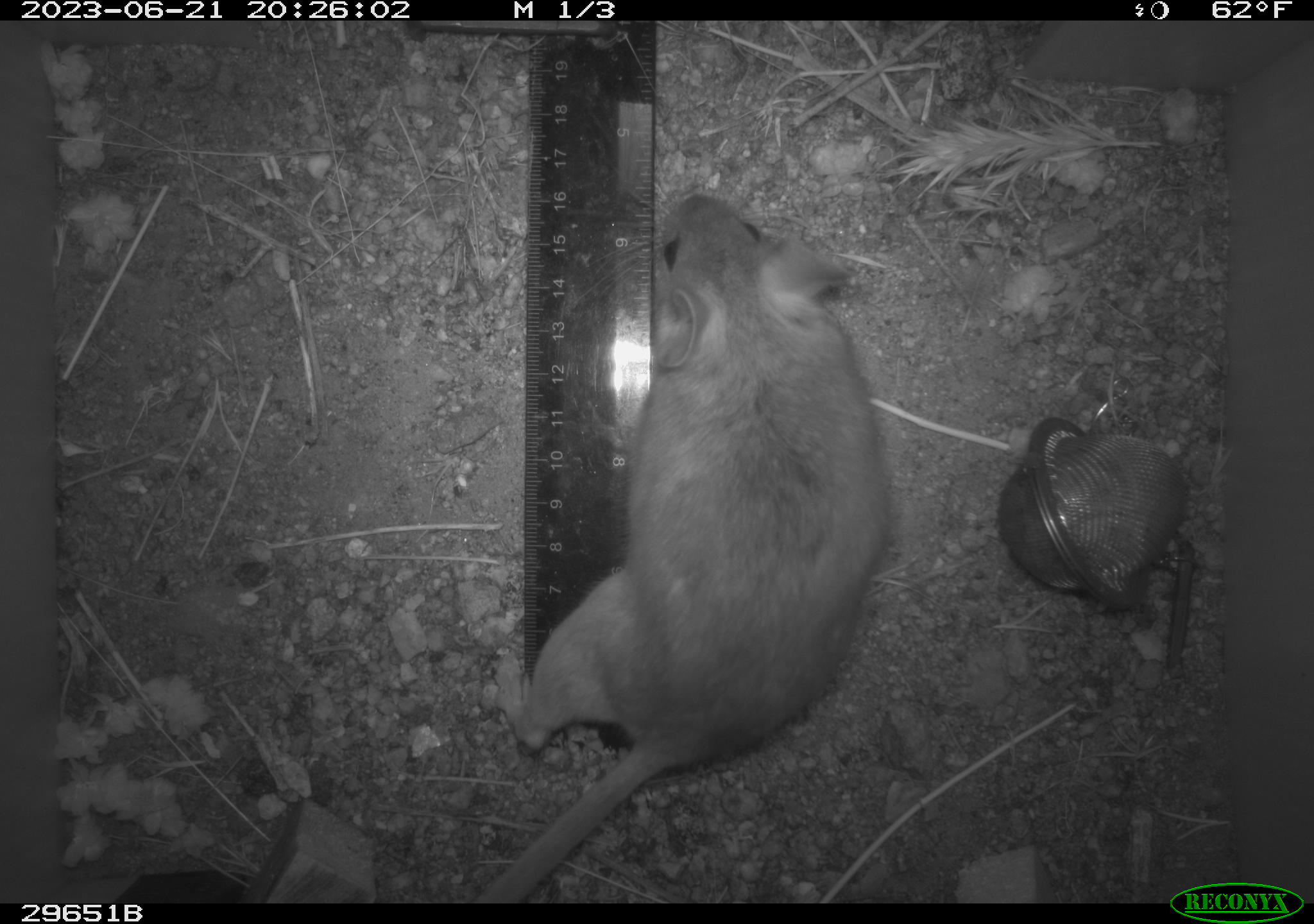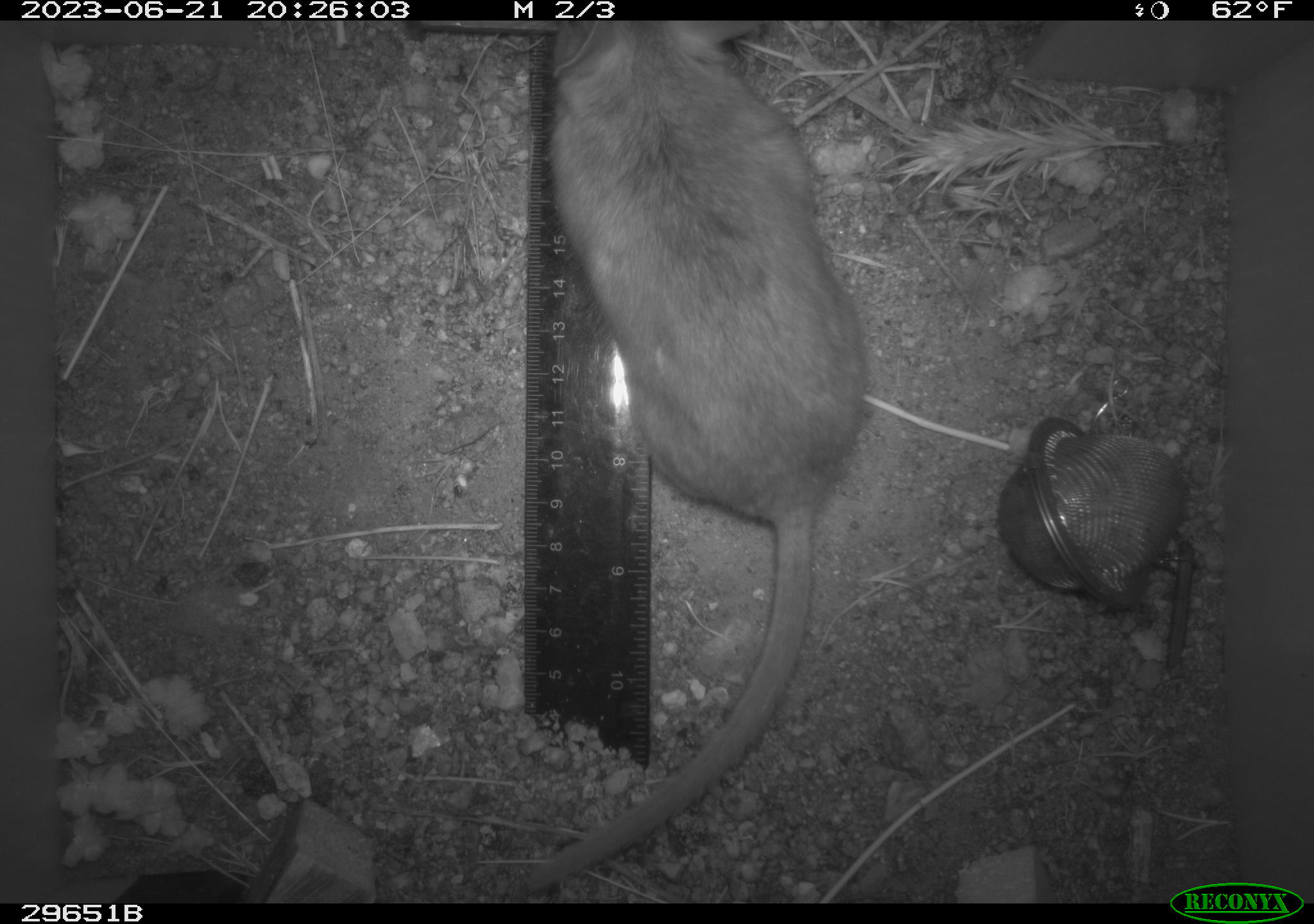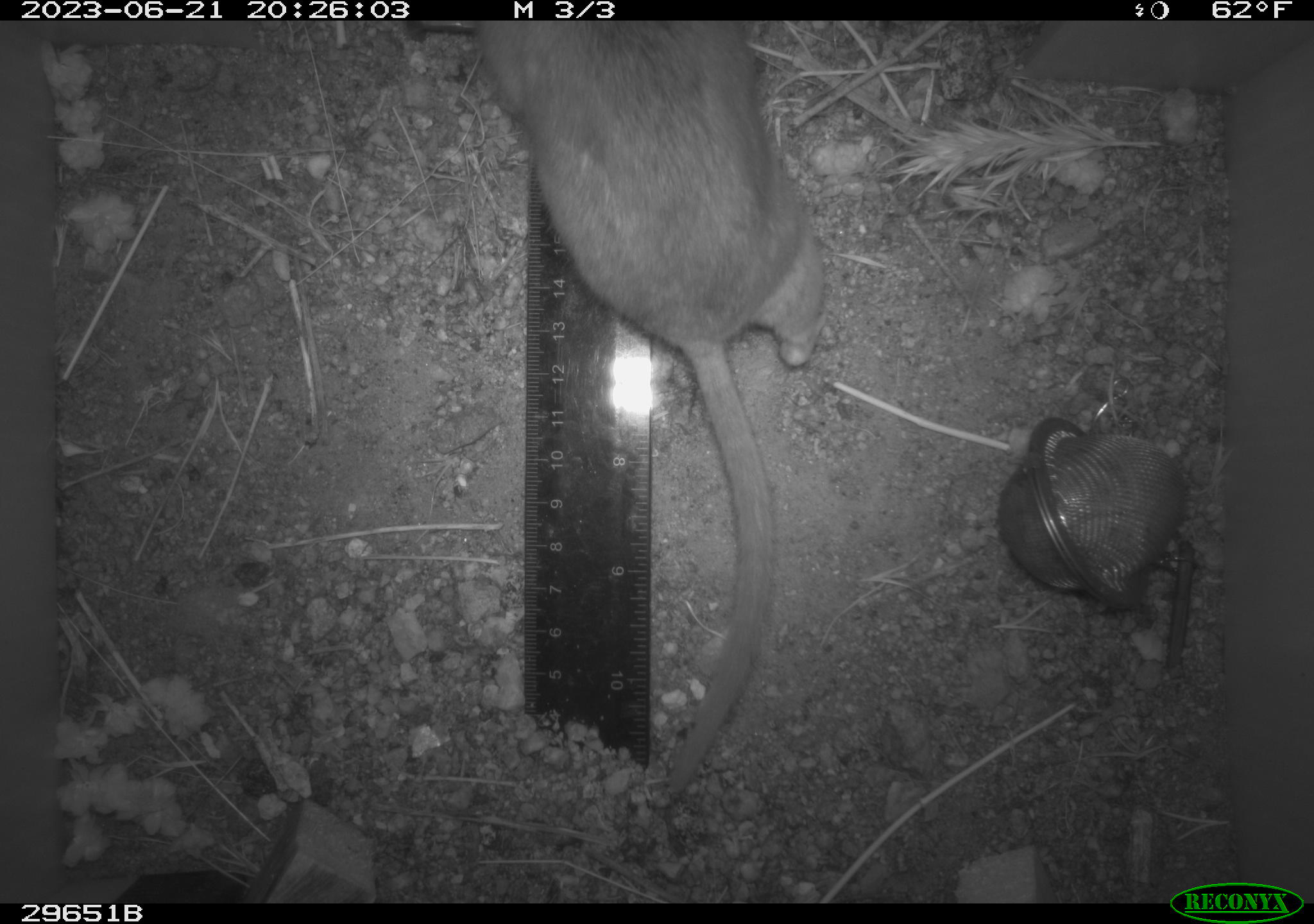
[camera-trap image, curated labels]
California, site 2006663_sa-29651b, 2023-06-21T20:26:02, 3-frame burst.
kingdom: Animalia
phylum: Chordata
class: Mammalia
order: Rodentia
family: Cricetidae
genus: Neotoma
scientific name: Neotoma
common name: pack rat or woodrat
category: neotoma species